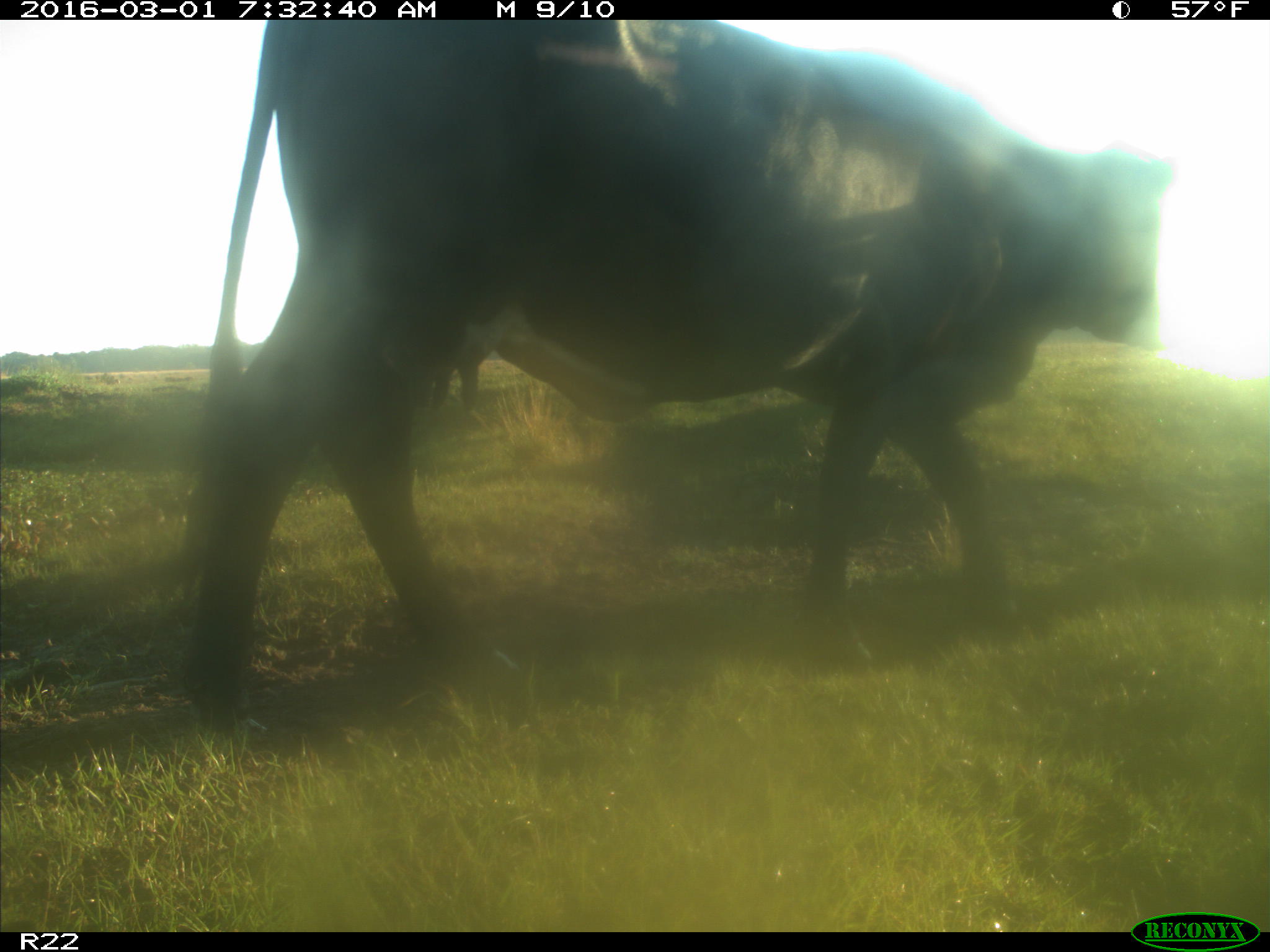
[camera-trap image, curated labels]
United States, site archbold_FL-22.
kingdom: Animalia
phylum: Chordata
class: Mammalia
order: Artiodactyla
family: Bovidae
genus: Bos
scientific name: Bos taurus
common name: domestic cow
Bos taurus (domestic cow).